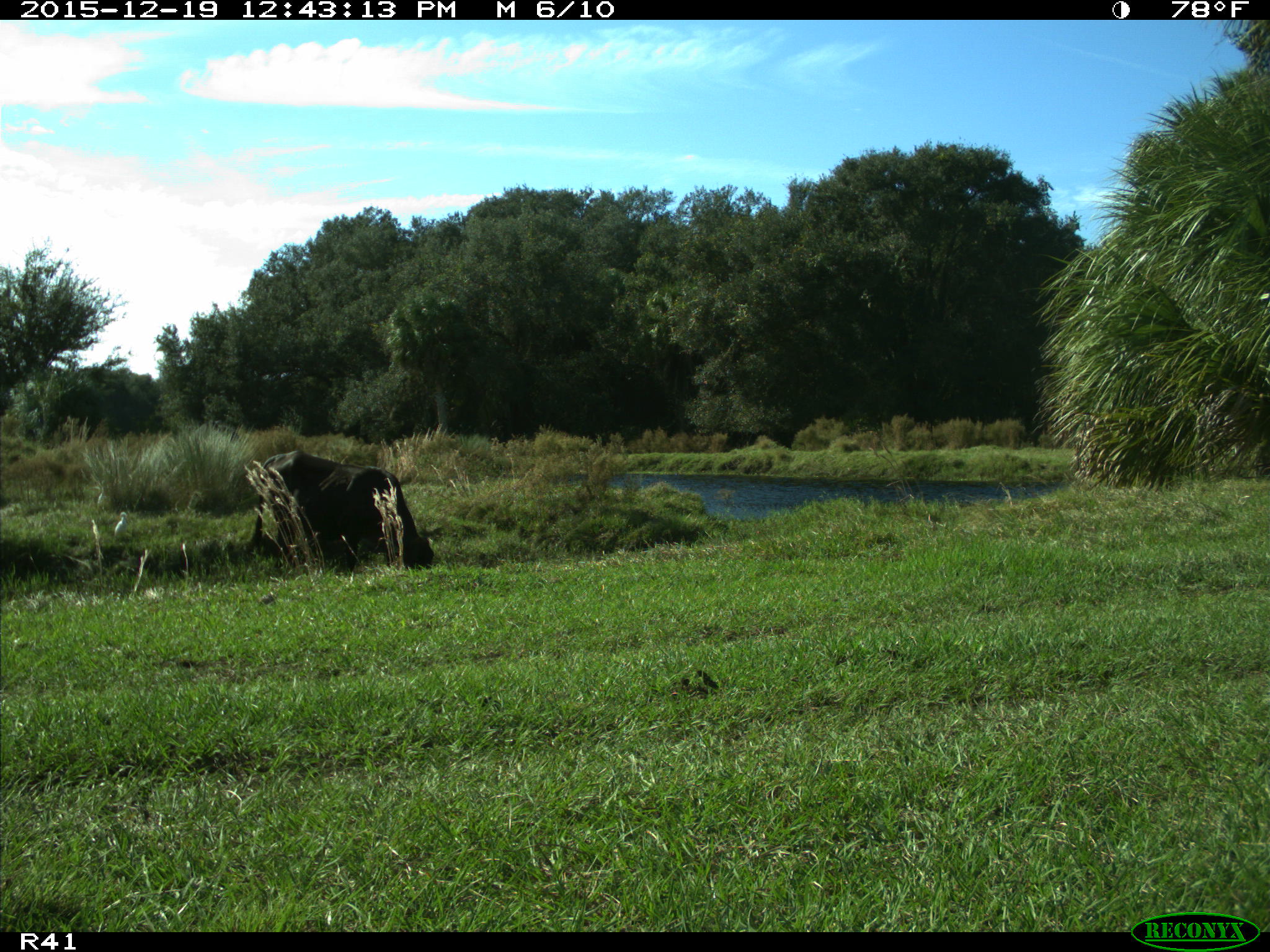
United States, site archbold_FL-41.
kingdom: Animalia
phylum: Chordata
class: Mammalia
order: Artiodactyla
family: Bovidae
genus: Bos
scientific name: Bos taurus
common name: domestic cow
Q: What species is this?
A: Bos taurus (domestic cow).